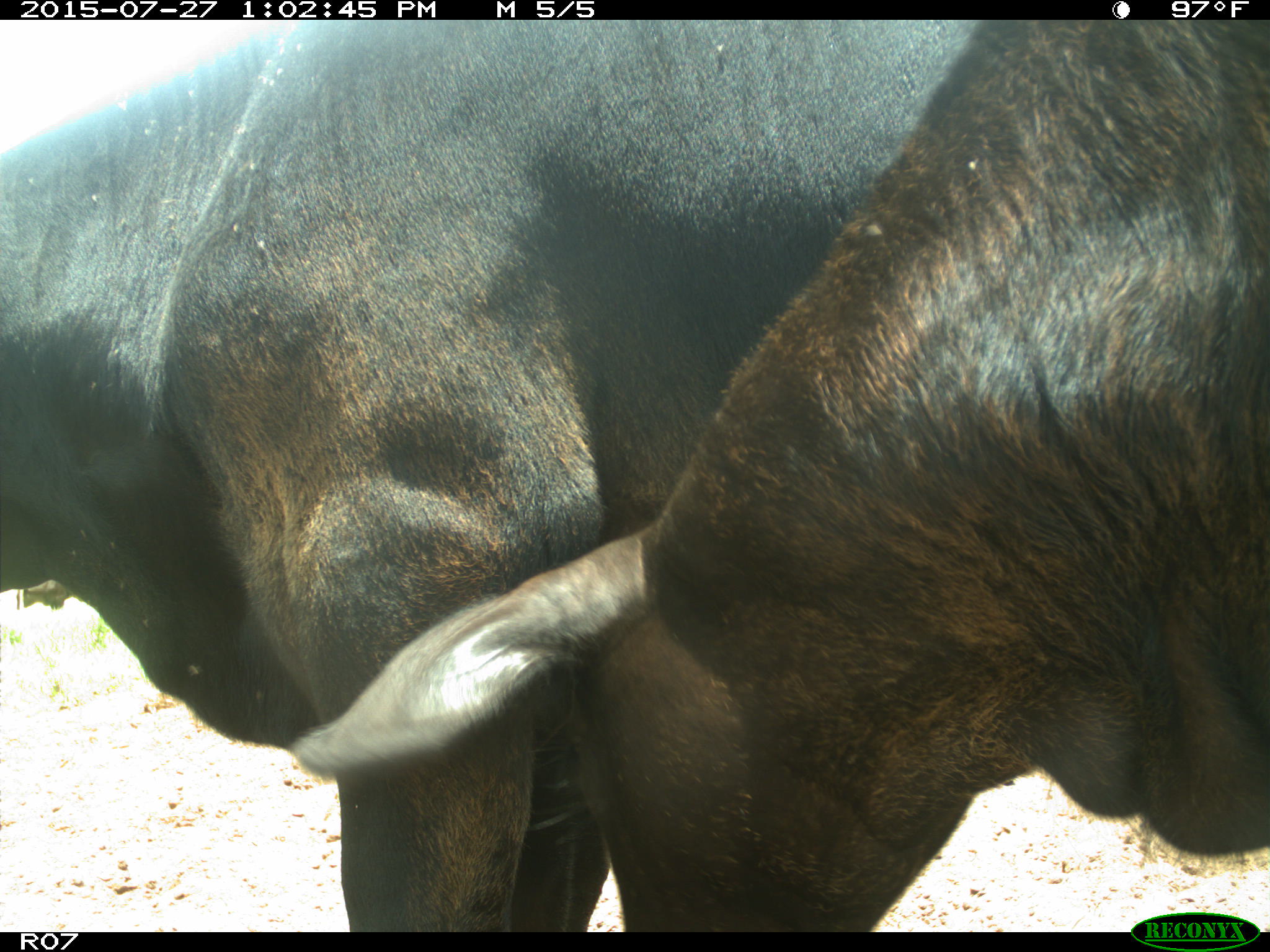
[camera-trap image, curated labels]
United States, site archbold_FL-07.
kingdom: Animalia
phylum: Chordata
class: Mammalia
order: Artiodactyla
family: Bovidae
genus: Bos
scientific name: Bos taurus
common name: domestic cow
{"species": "Bos taurus (domestic cow)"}